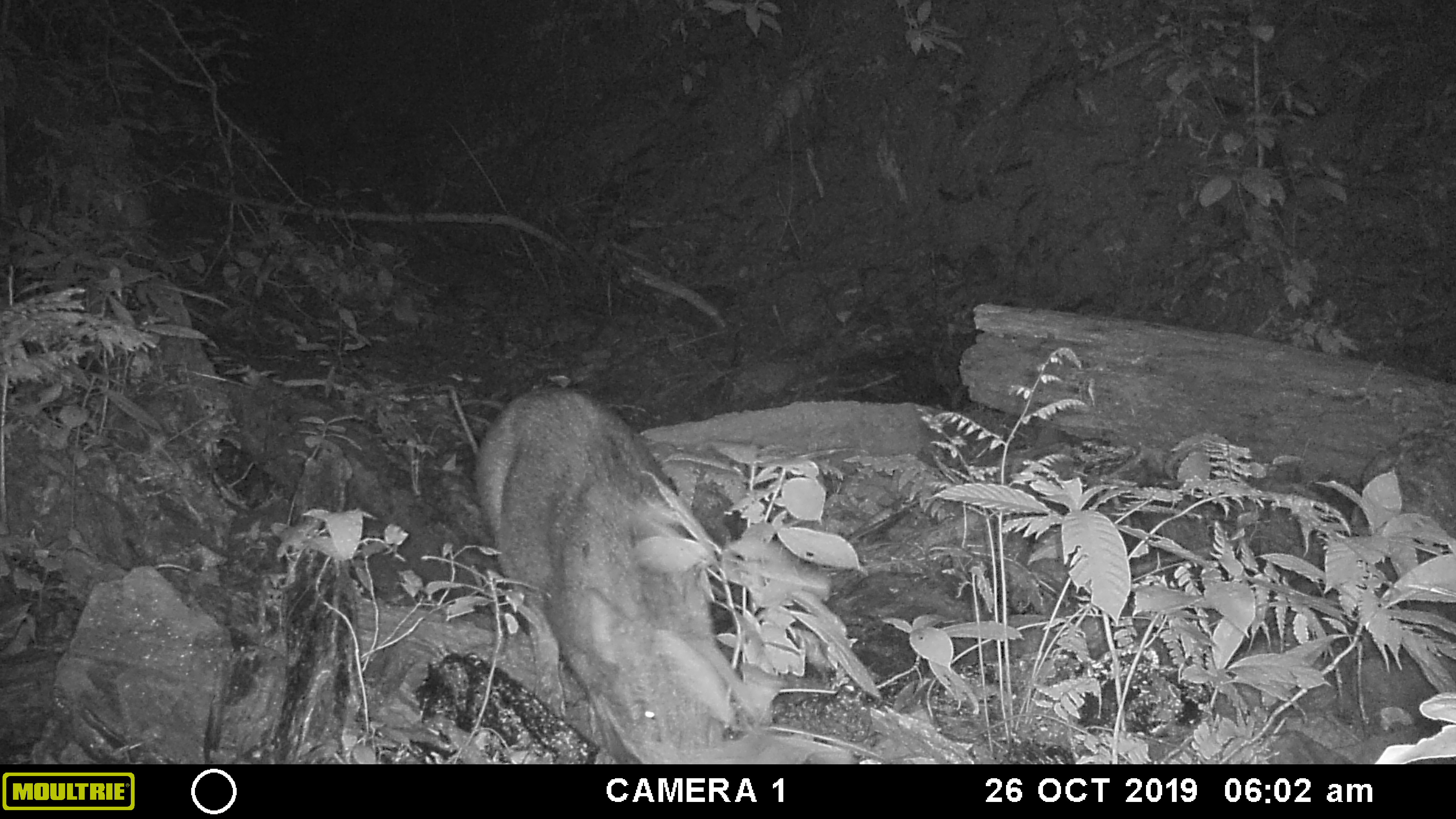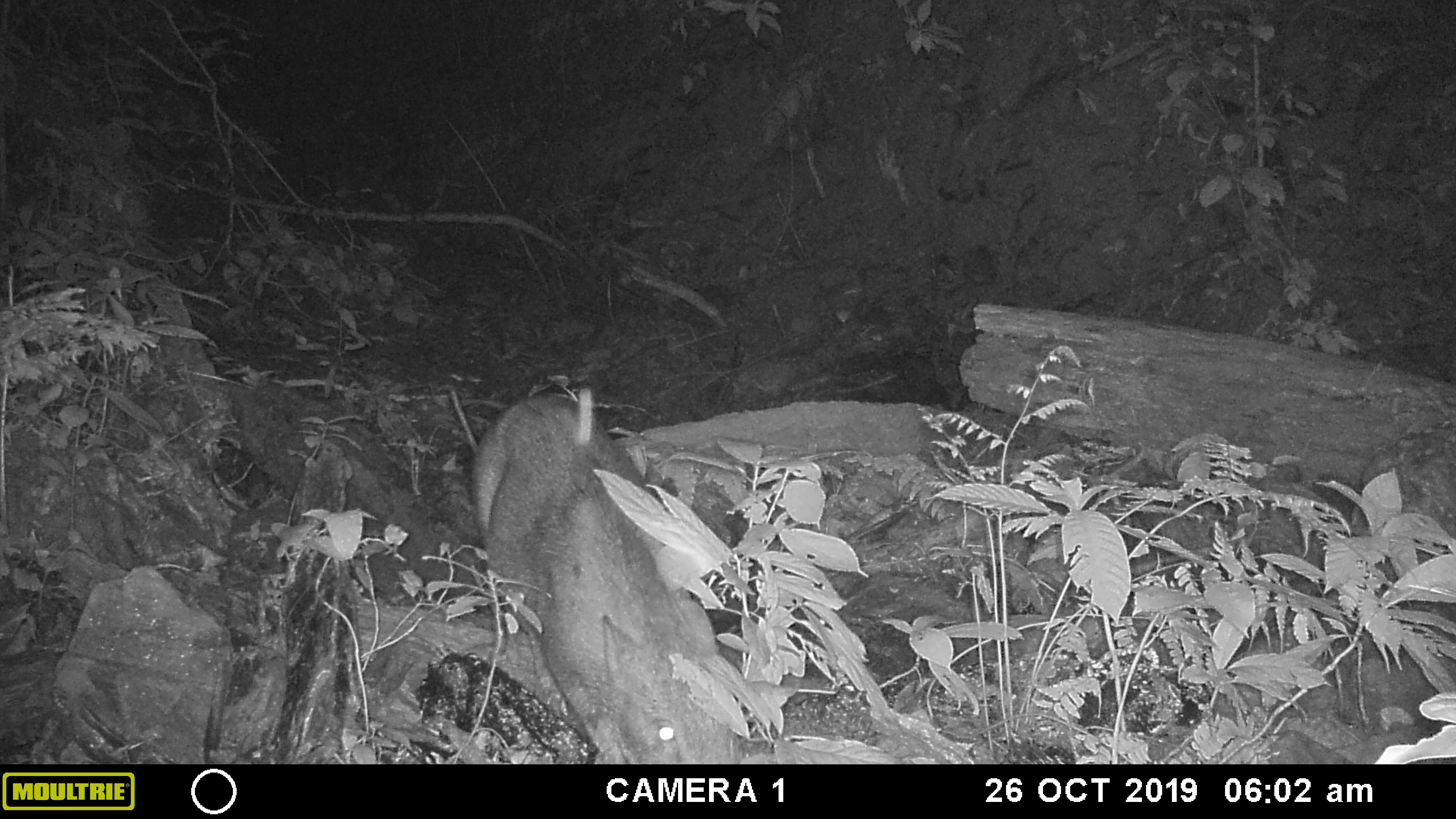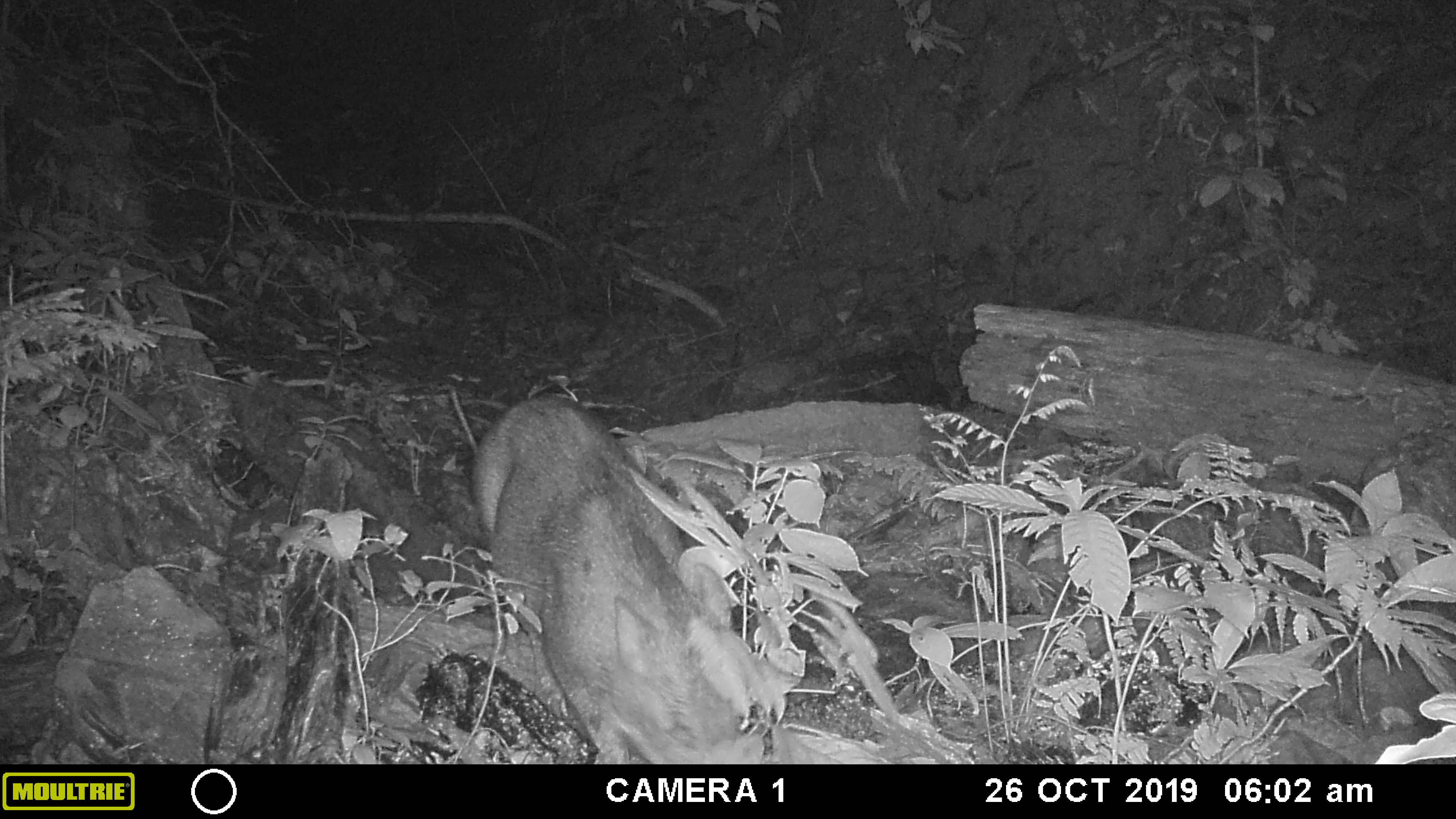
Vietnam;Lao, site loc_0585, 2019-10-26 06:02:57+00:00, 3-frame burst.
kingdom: Animalia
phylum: Chordata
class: Mammalia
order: Artiodactyla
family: Suidae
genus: Sus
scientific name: Sus scrofa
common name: eurasian wild pig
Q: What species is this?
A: Eurasian wild pig (Sus scrofa).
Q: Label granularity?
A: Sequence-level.